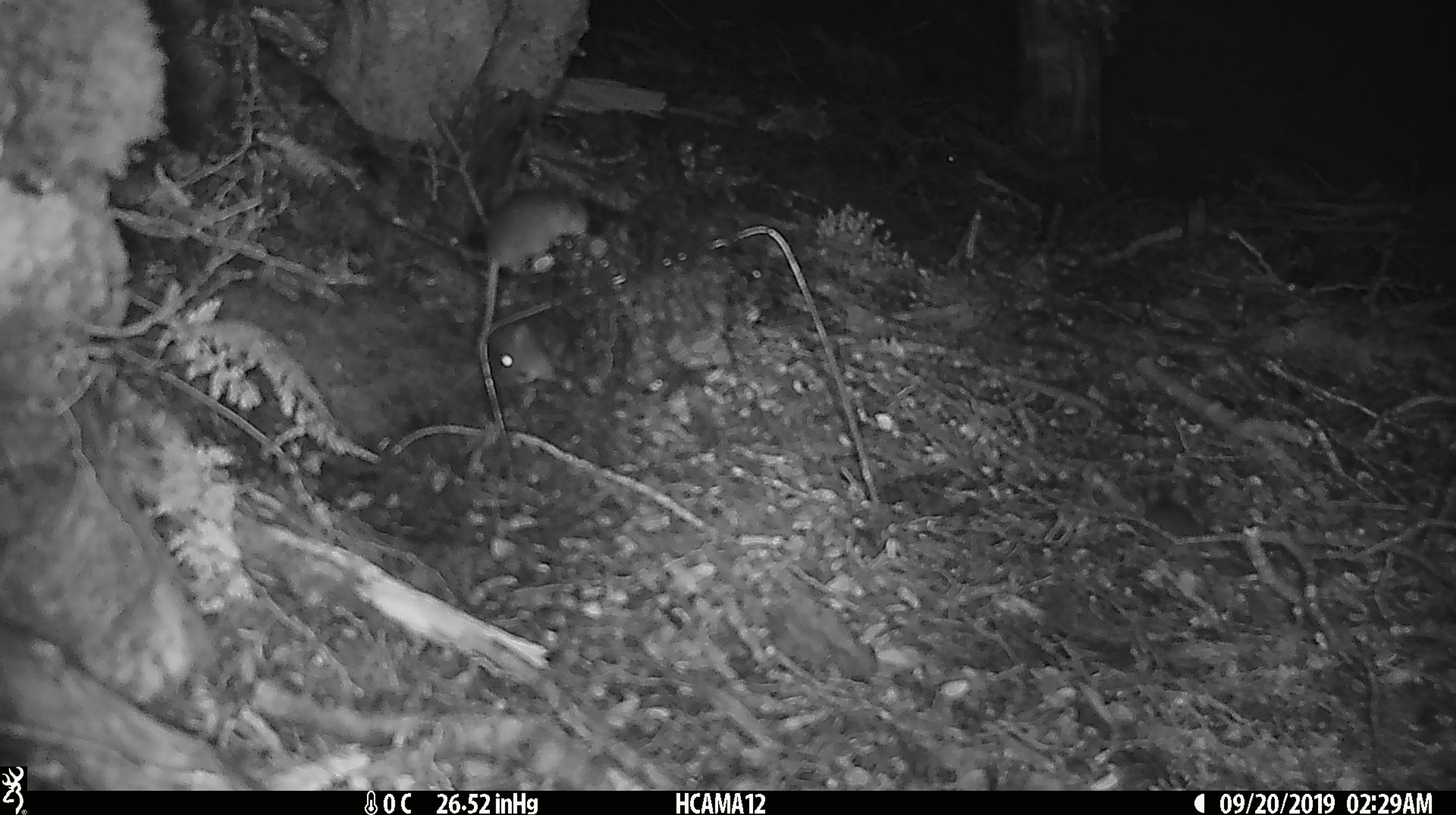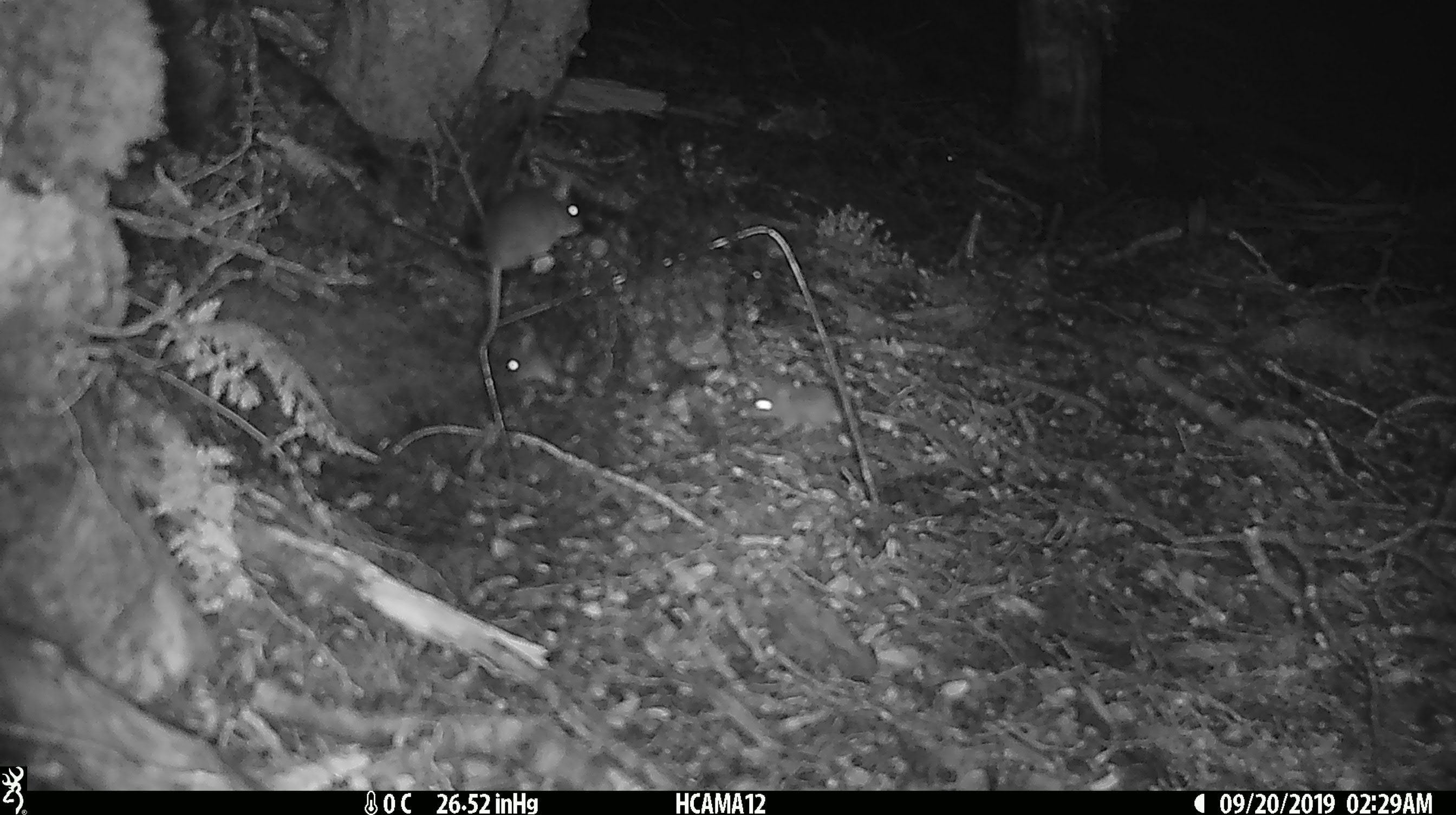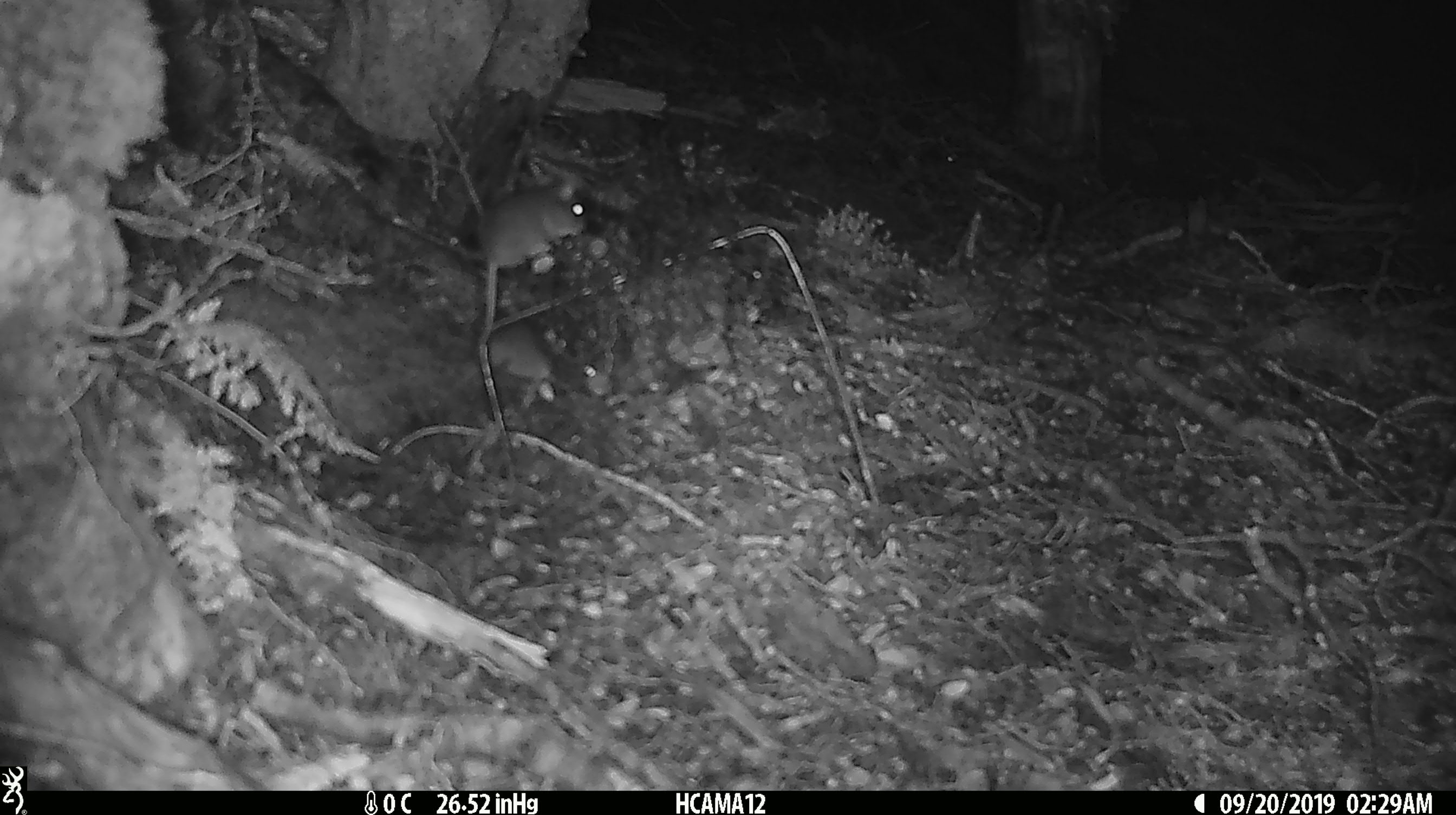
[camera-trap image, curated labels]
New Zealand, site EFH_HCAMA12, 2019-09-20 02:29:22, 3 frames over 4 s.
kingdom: Animalia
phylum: Chordata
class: Mammalia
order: Rodentia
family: Muridae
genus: Mus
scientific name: Mus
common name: mouse